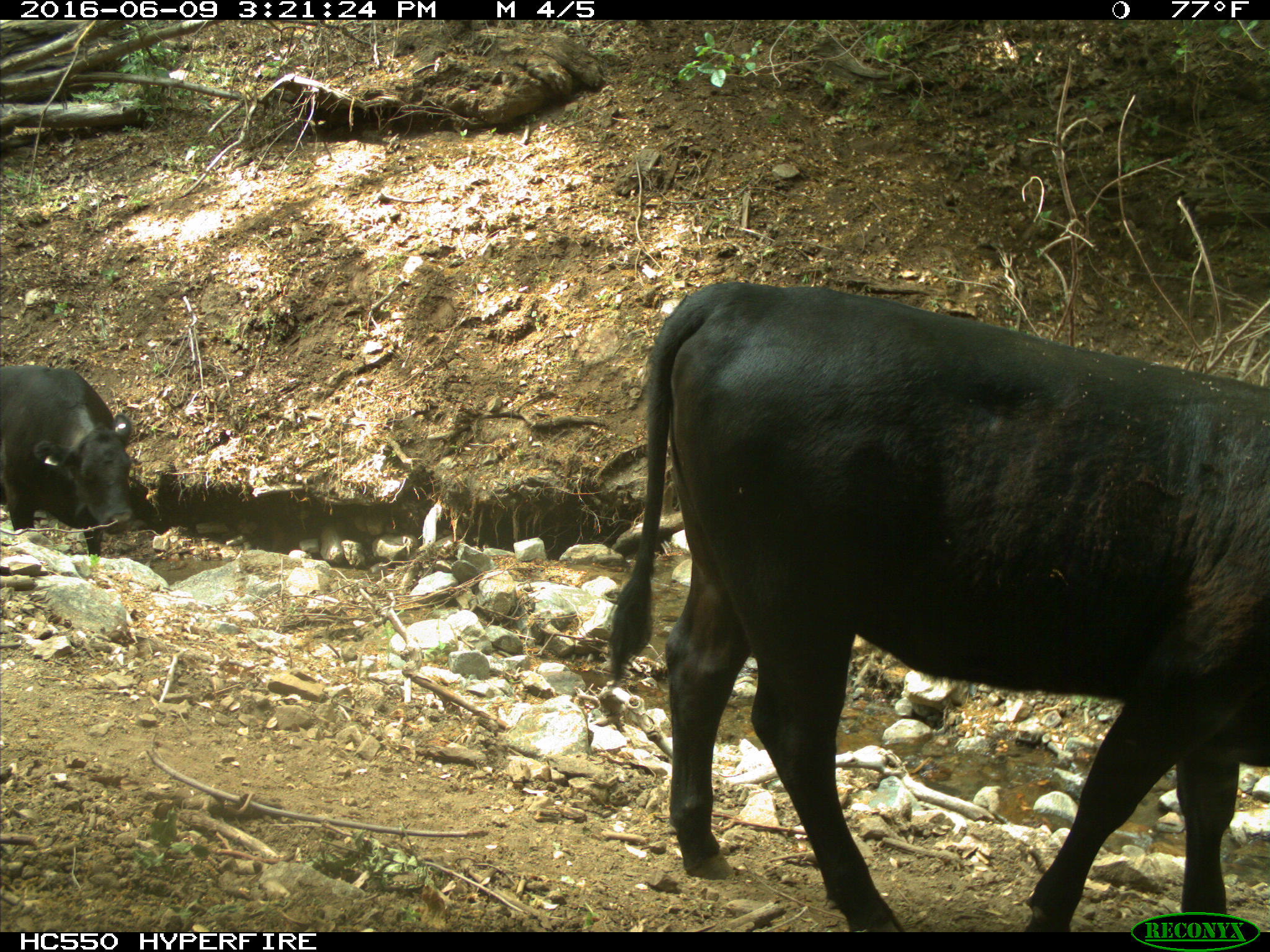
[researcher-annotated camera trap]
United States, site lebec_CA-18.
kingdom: Animalia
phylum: Chordata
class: Mammalia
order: Artiodactyla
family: Bovidae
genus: Bos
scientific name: Bos taurus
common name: domestic cow